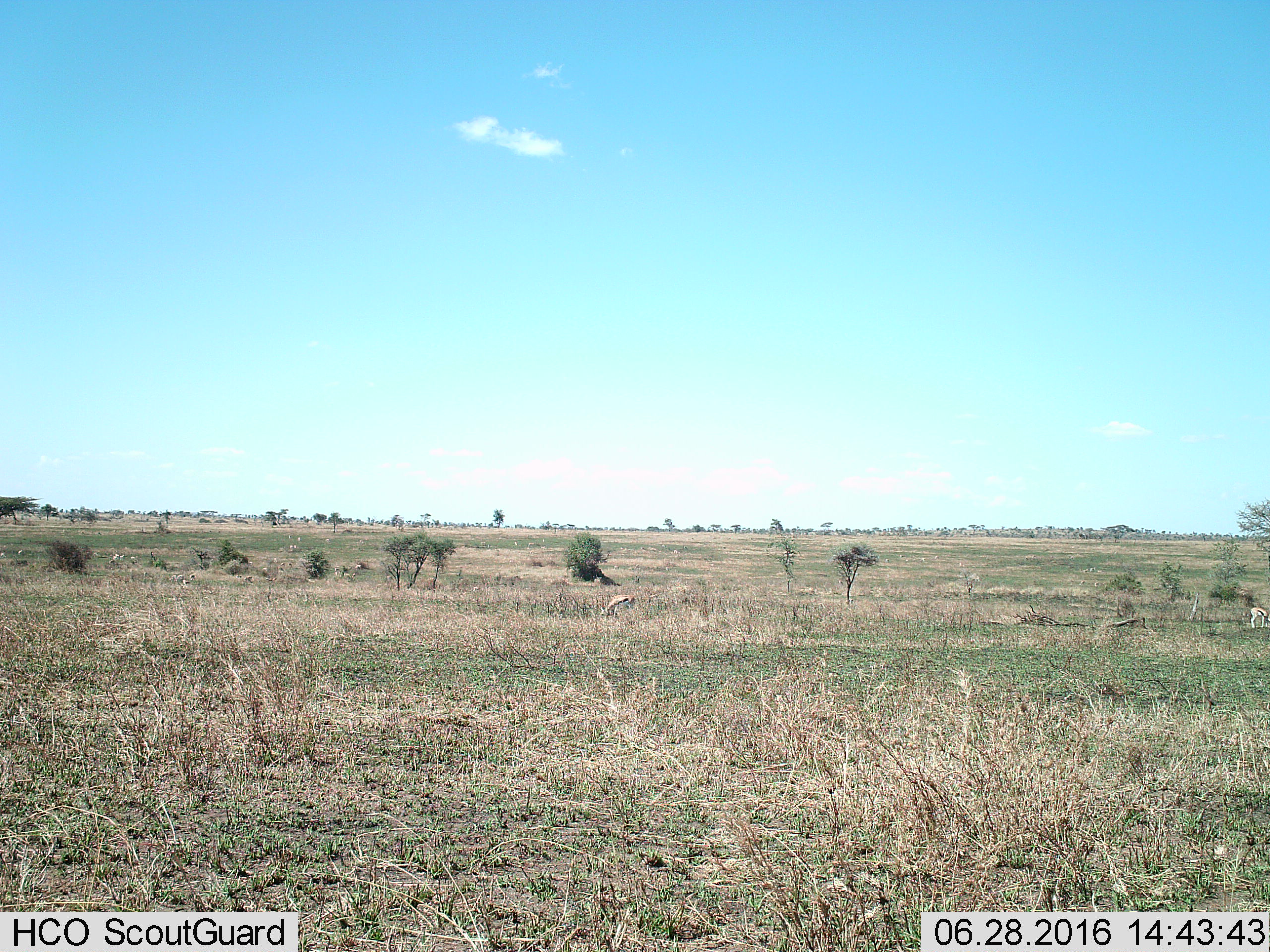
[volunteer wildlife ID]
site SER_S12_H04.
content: unidentified animal